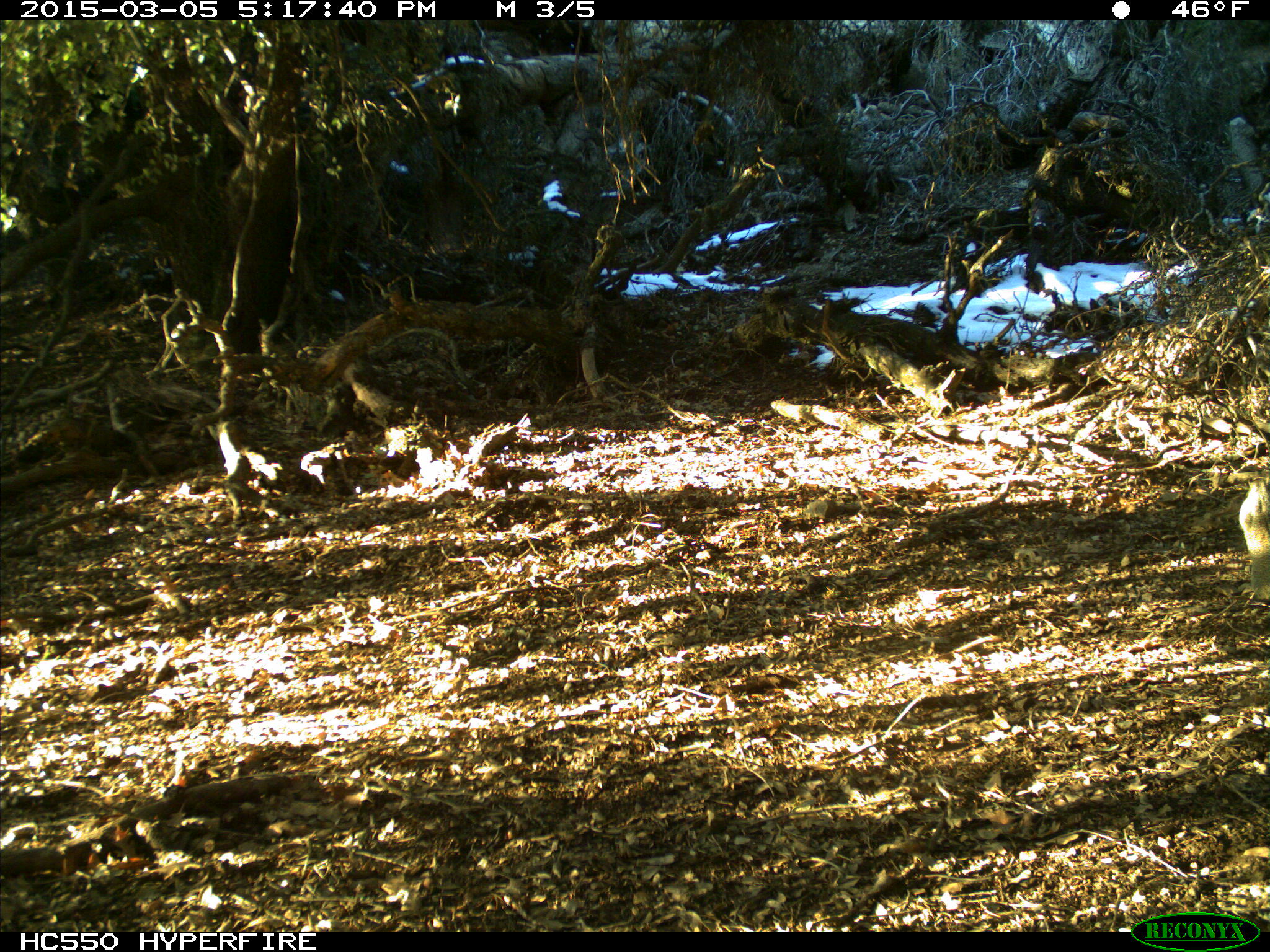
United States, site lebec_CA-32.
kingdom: Animalia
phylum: Chordata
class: Mammalia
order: Rodentia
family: Sciuridae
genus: Otospermophilus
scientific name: Otospermophilus beecheyi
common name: california ground squirrel